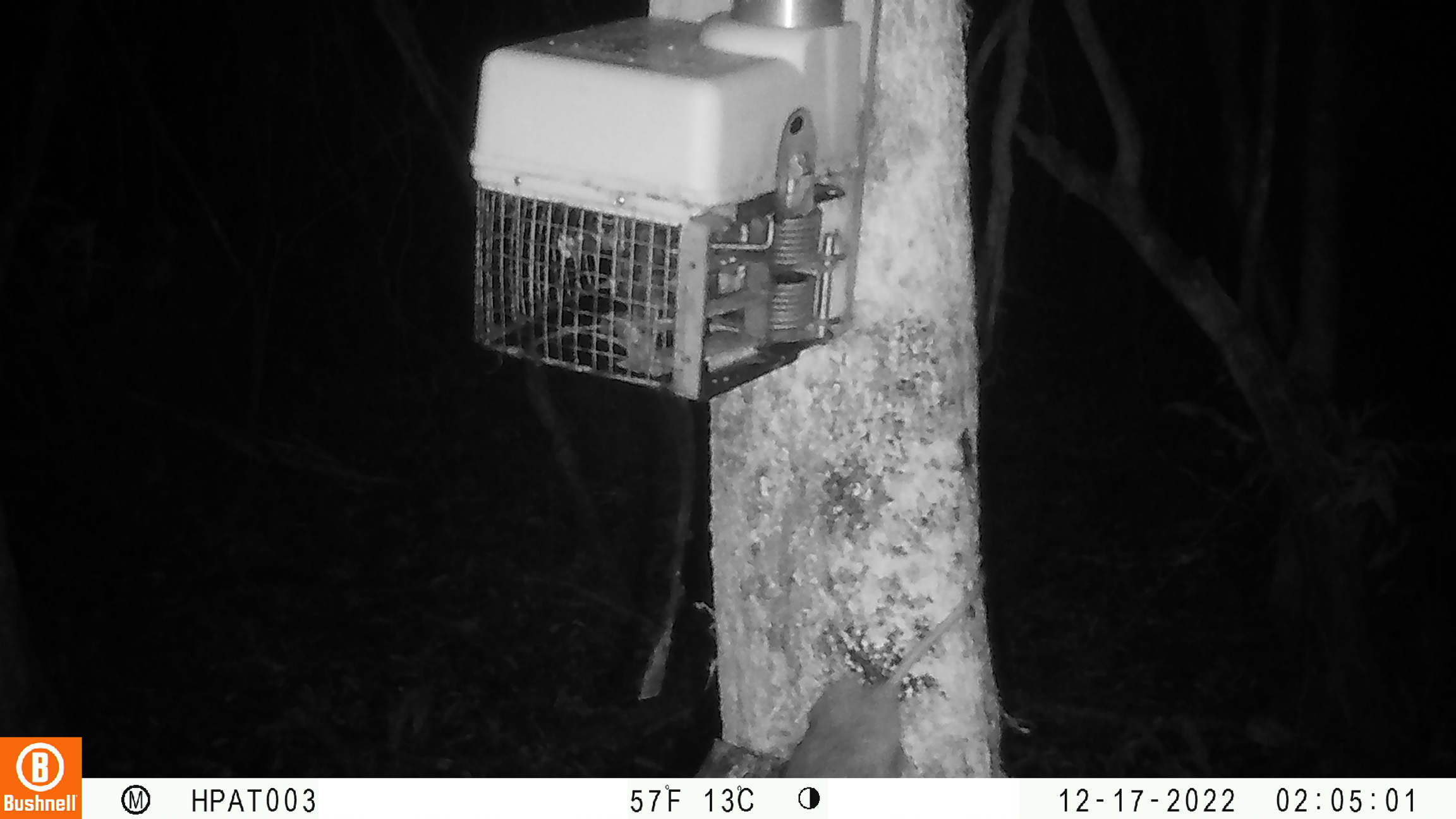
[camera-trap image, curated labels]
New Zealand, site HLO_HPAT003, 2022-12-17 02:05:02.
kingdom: Animalia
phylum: Chordata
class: Mammalia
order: Rodentia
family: Muridae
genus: Rattus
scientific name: Rattus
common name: rat